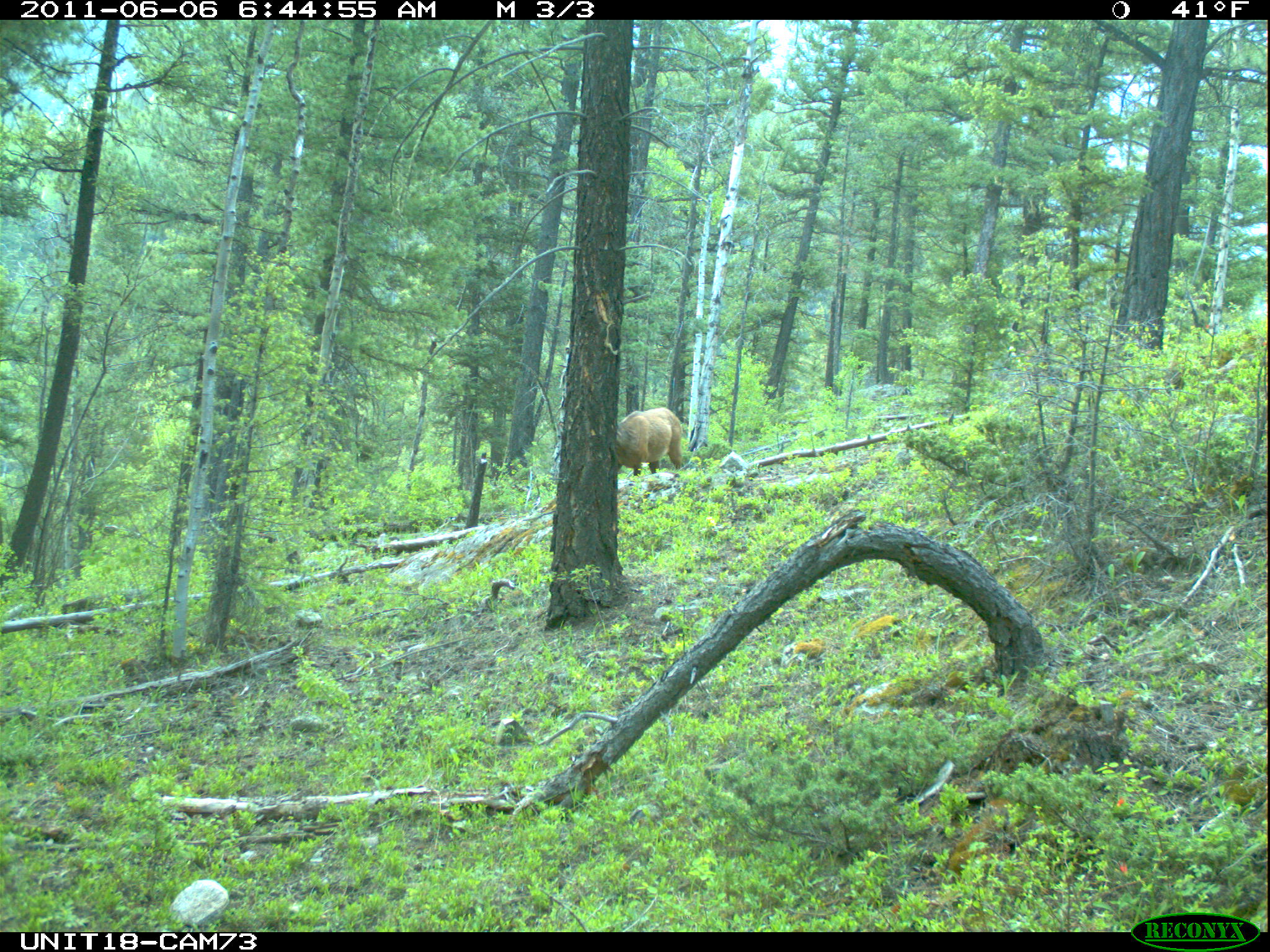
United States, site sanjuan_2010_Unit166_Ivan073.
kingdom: Animalia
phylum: Chordata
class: Mammalia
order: Artiodactyla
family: Cervidae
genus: Cervus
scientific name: Cervus elaphus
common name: red deer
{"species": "Cervus elaphus (red deer)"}